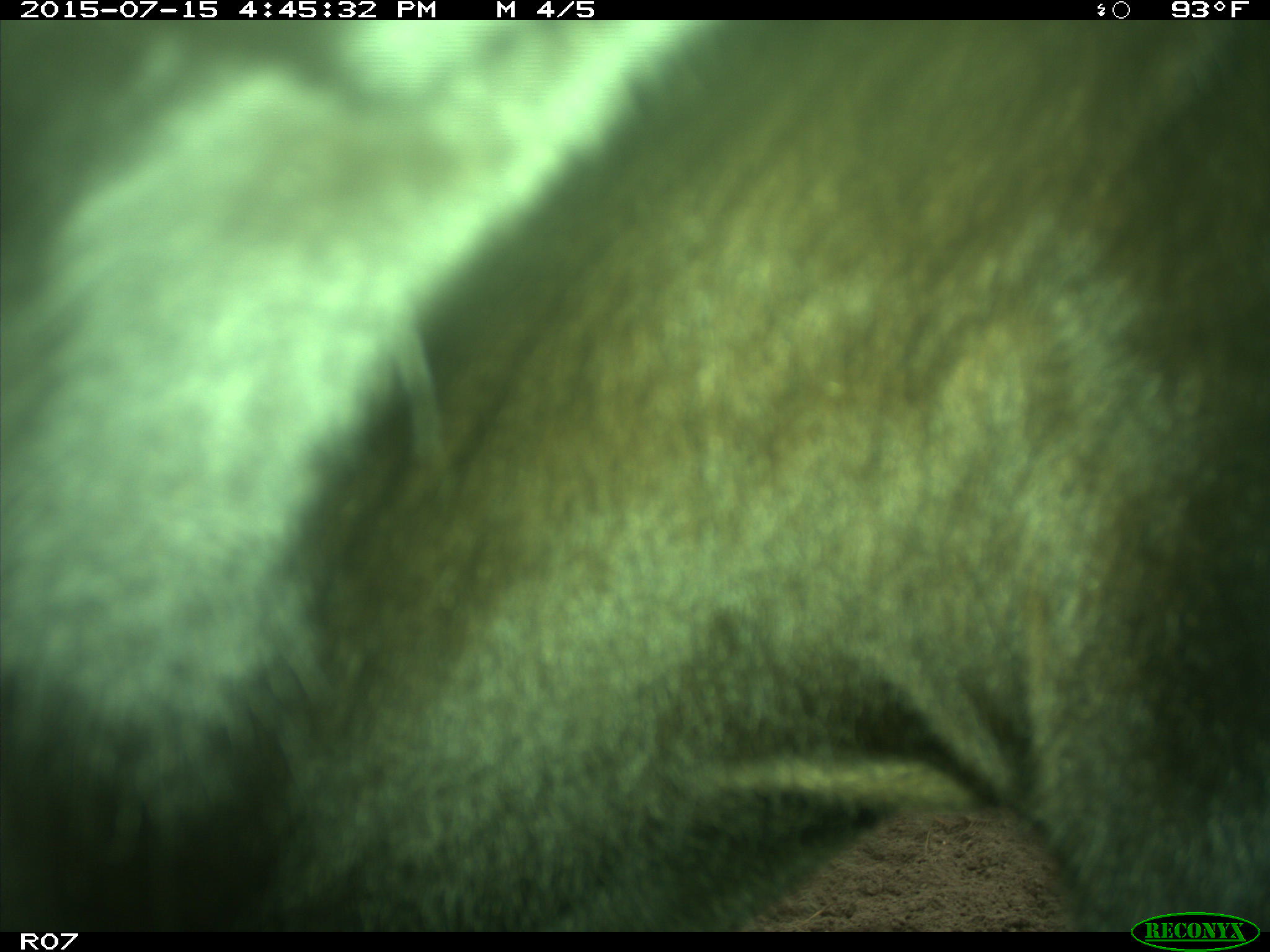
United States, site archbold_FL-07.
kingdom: Animalia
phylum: Chordata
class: Mammalia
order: Artiodactyla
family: Bovidae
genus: Bos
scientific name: Bos taurus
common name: domestic cow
Bos taurus (domestic cow).